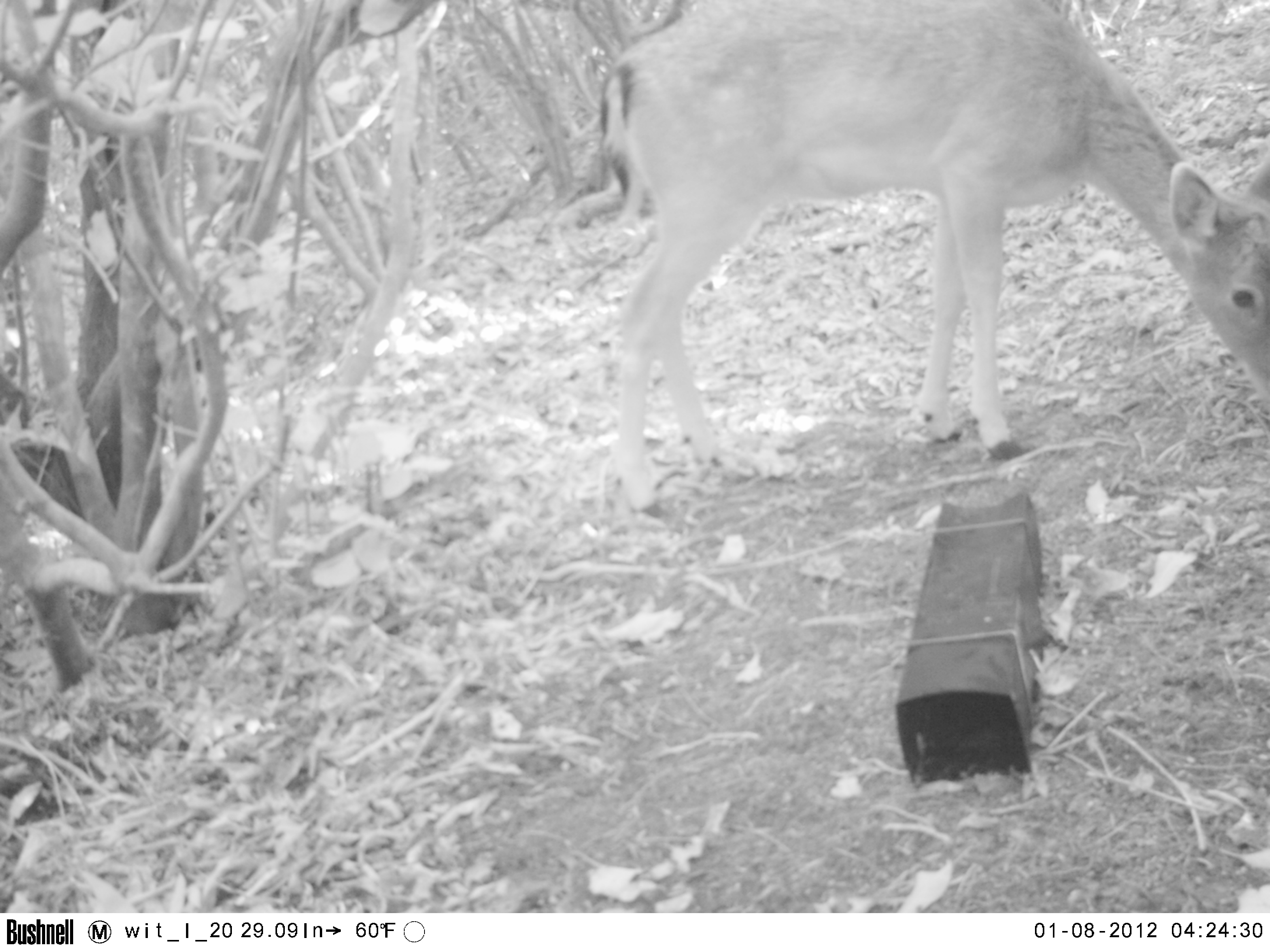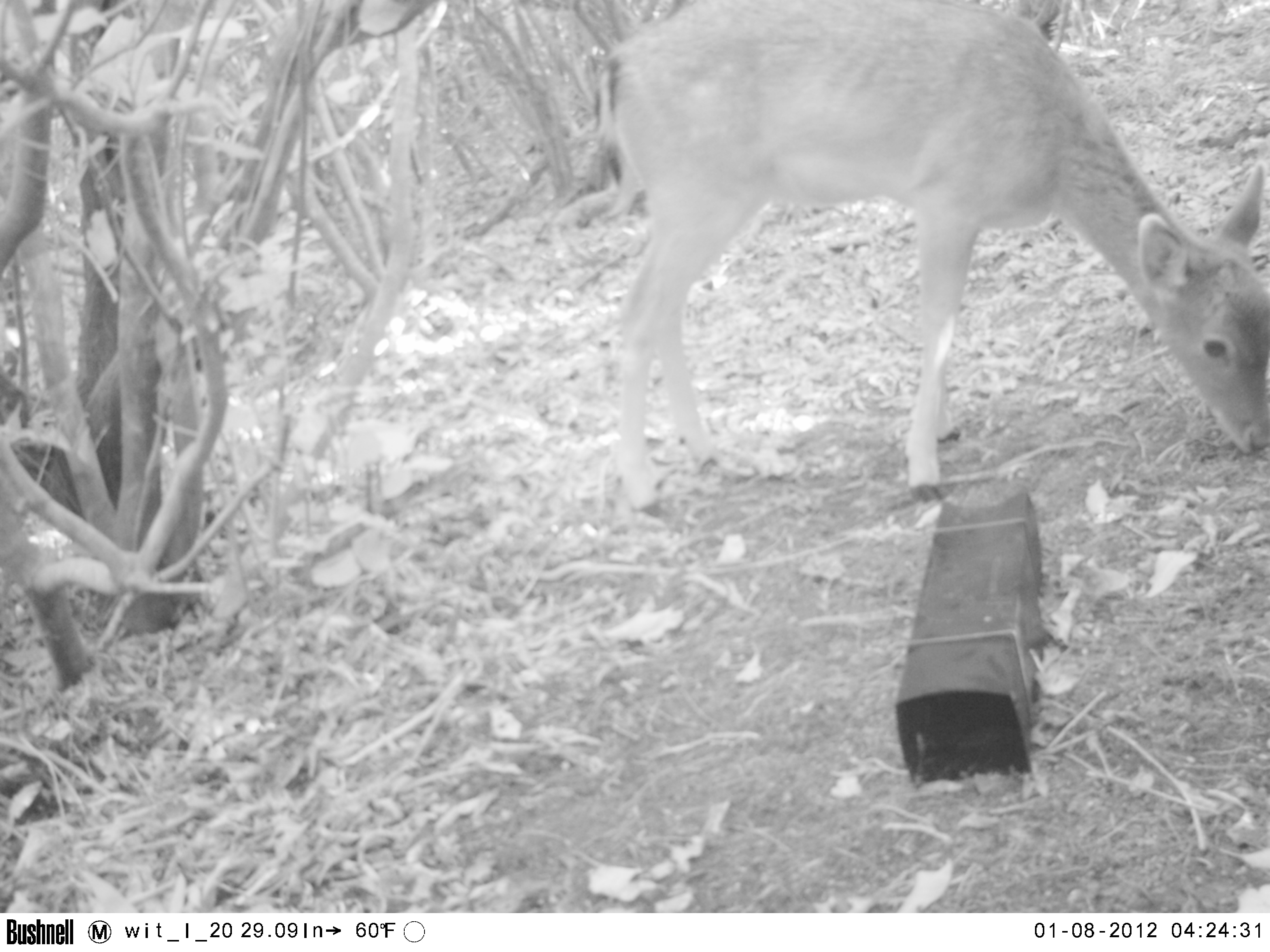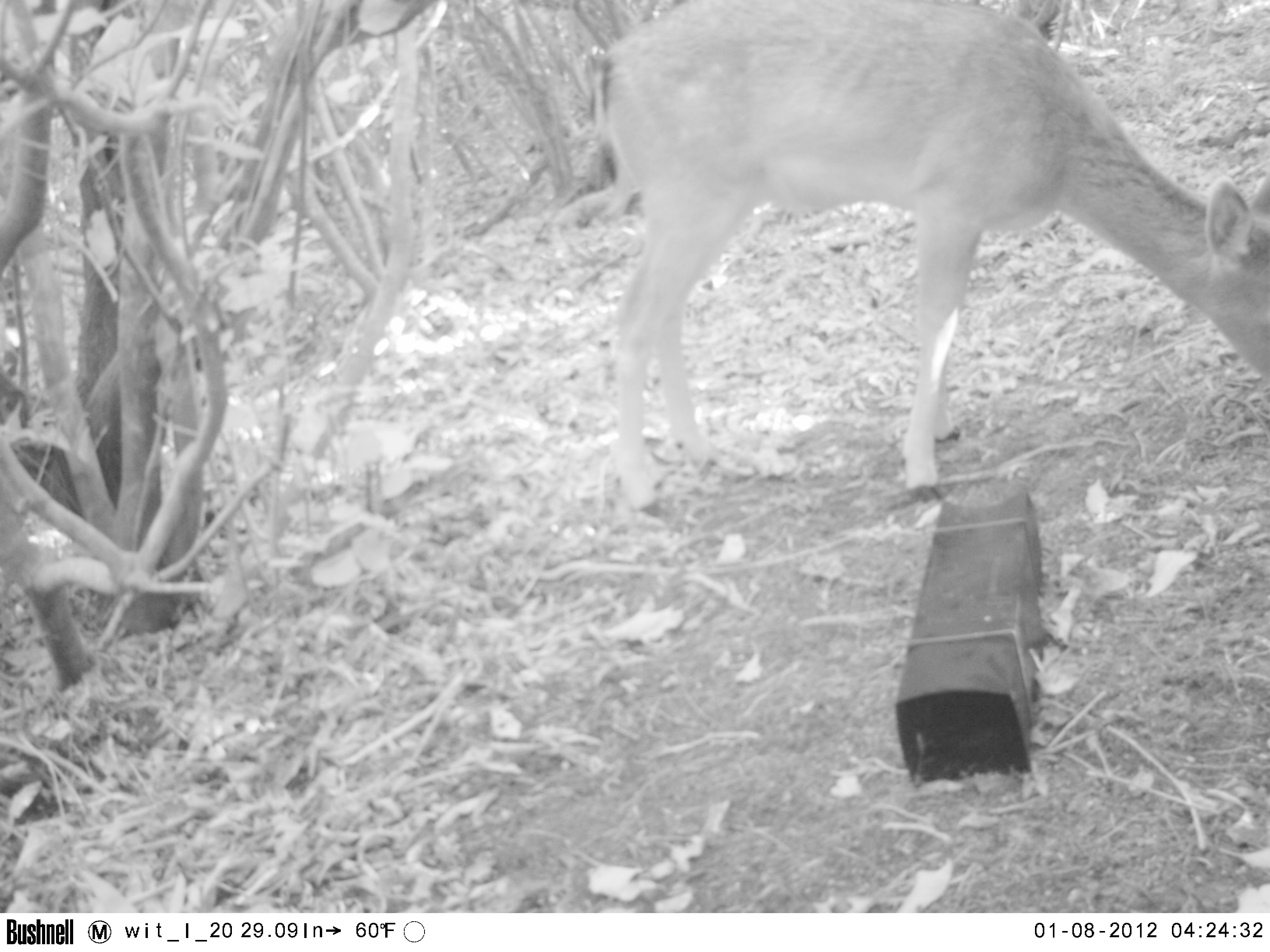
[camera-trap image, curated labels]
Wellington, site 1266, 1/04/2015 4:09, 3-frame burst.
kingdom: Animalia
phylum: Chordata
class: Mammalia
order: Artiodactyla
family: Cervidae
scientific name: Cervini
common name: deer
Deer (Cervini).